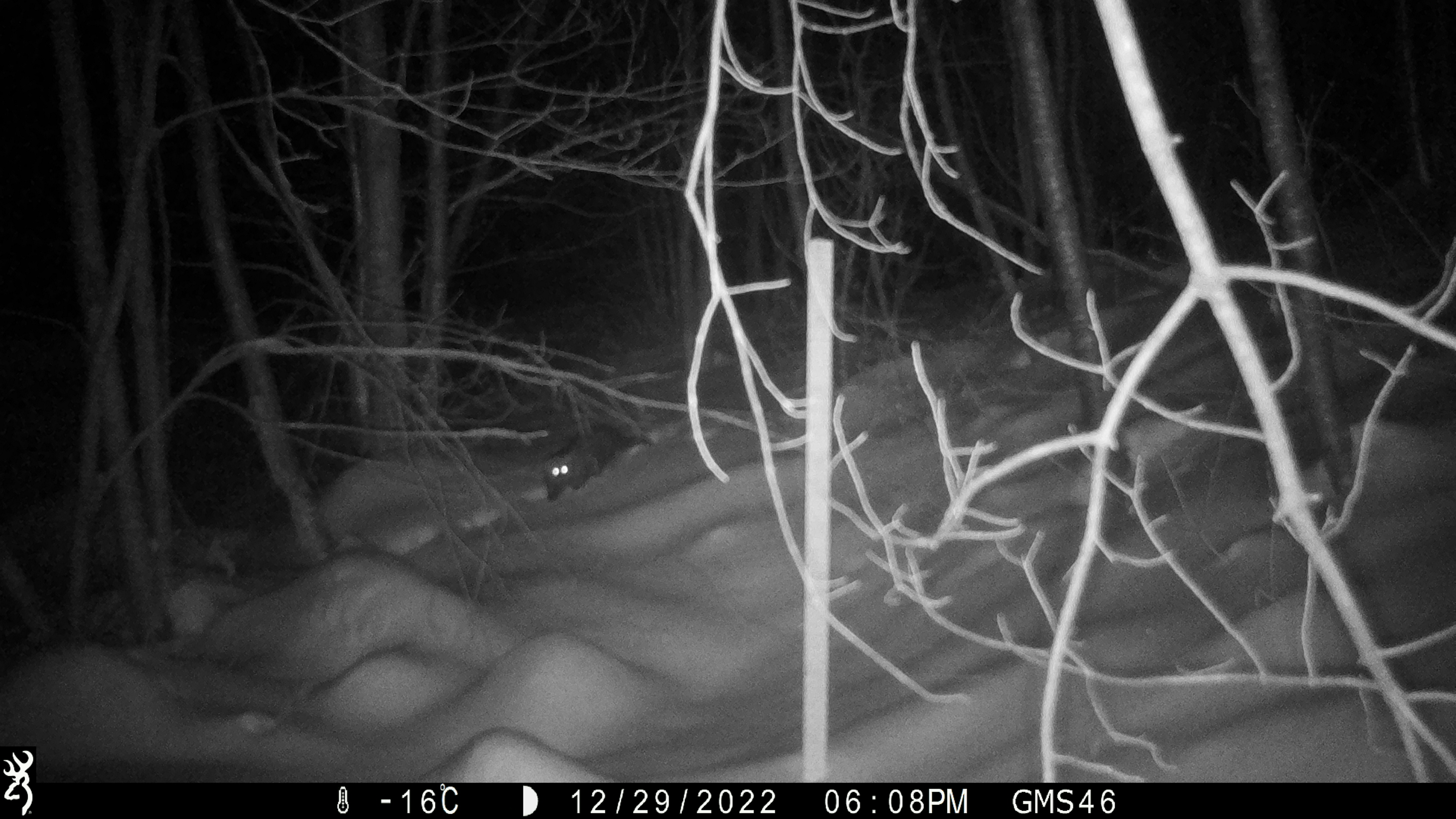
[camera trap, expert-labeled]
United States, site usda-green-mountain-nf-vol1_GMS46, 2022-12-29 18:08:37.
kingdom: Animalia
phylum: Chordata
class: Mammalia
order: Carnivora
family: Mustelidae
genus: Pekania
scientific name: Pekania pennanti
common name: fisher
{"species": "fisher (Pekania pennanti)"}